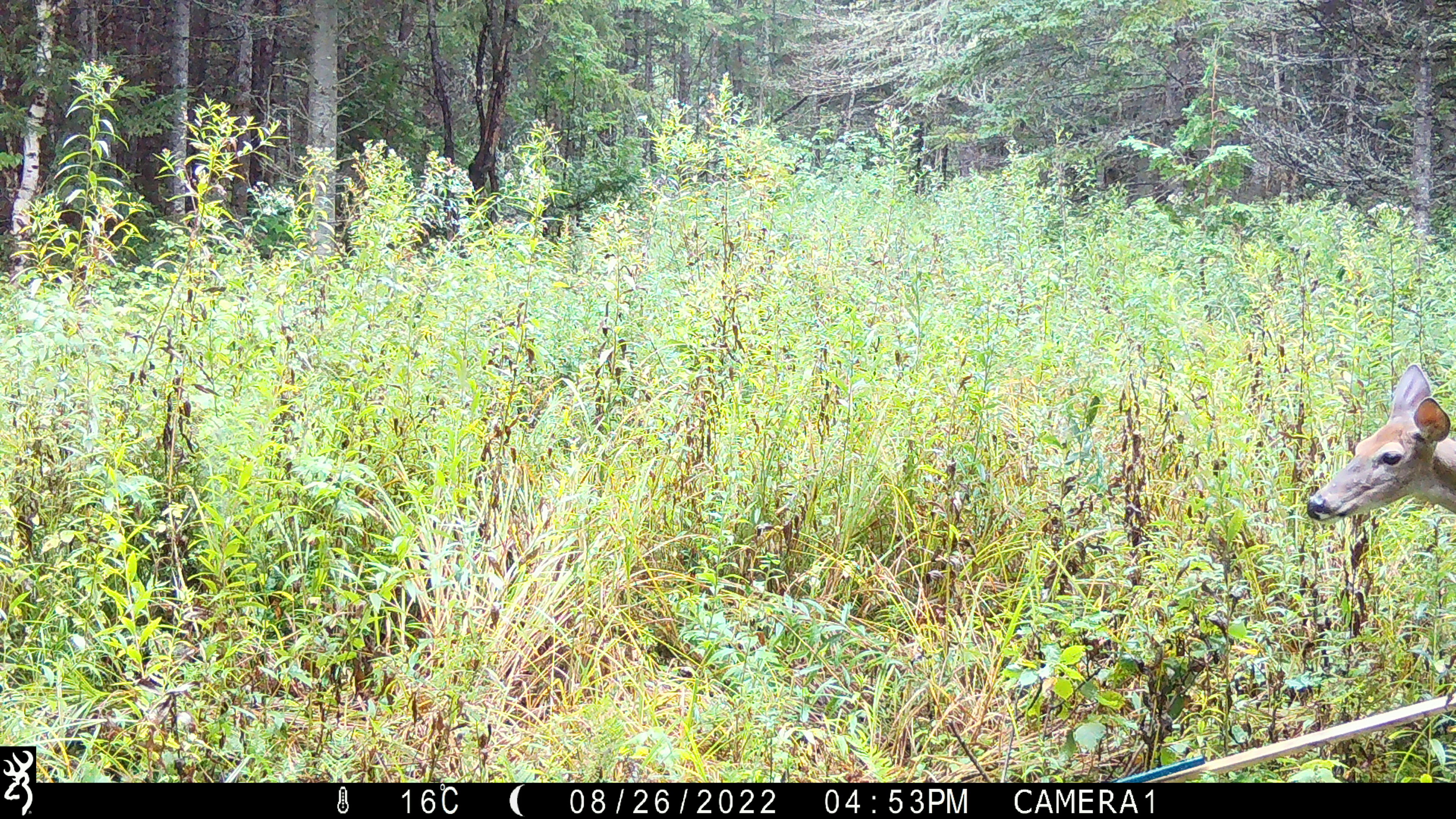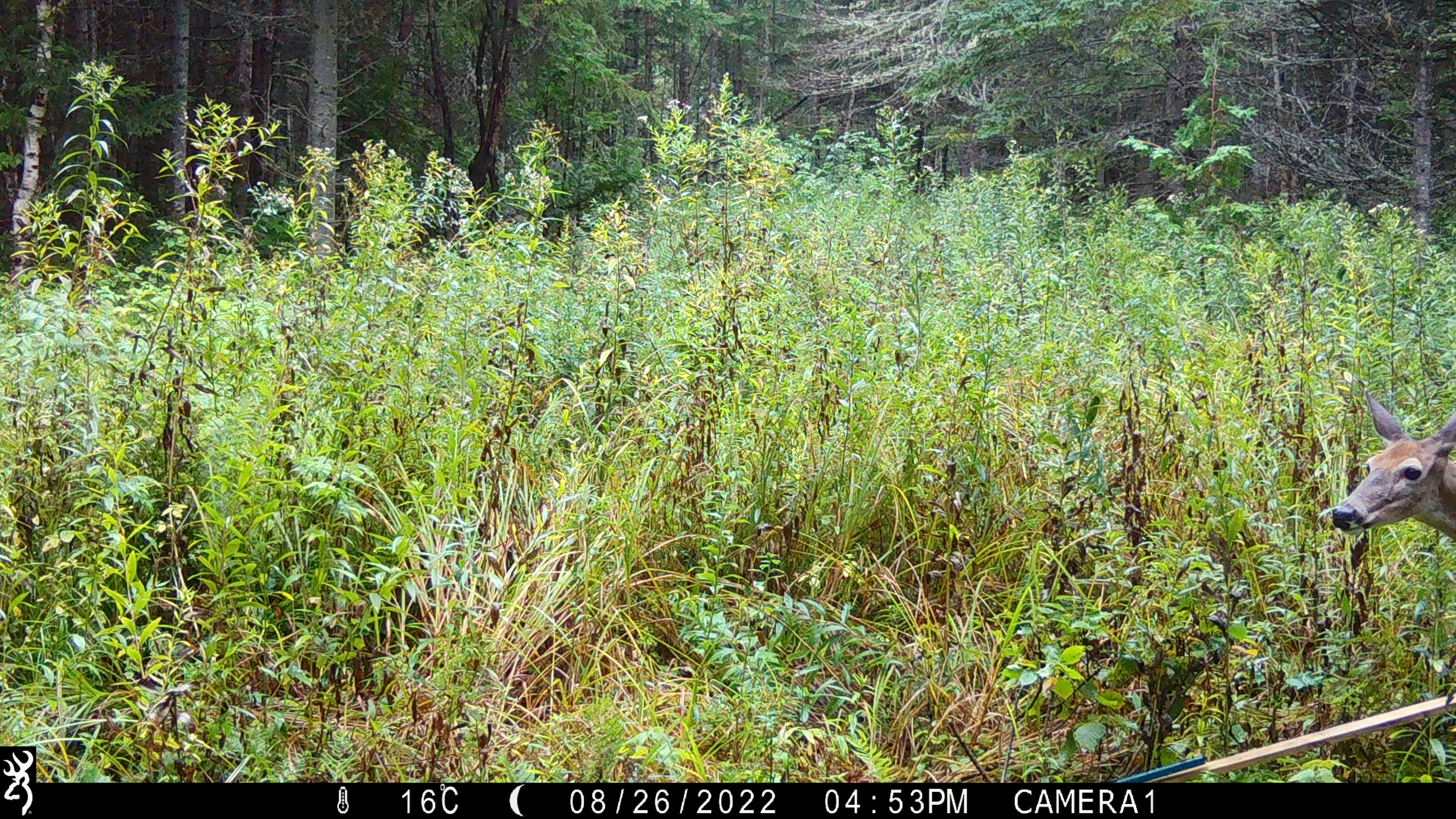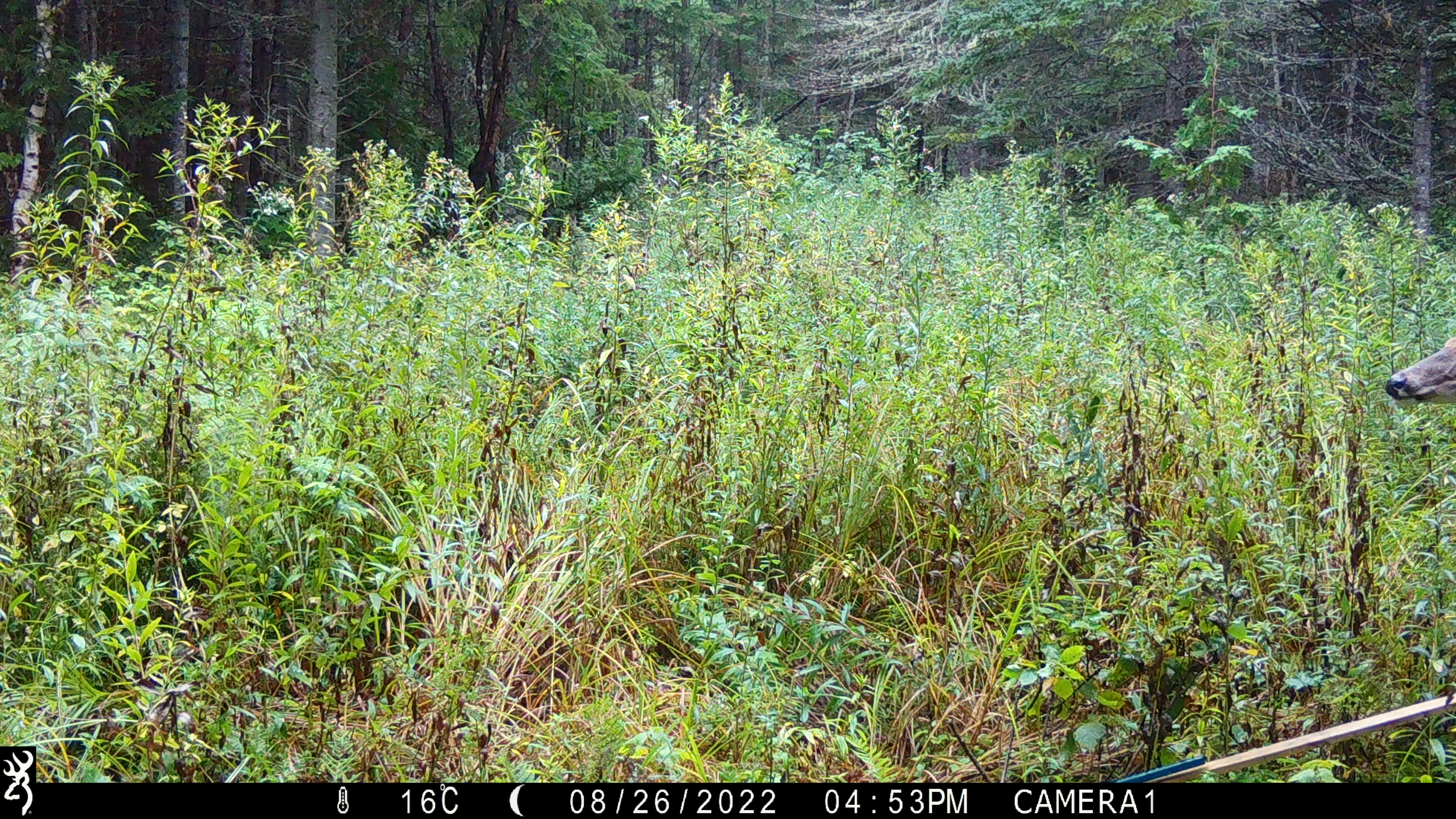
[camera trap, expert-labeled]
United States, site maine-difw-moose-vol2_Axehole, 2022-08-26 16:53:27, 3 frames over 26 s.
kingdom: Animalia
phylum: Chordata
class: Mammalia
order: Artiodactyla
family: Cervidae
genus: Odocoileus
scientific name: Odocoileus virginianus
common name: white-tailed deer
White-tailed deer (Odocoileus virginianus).